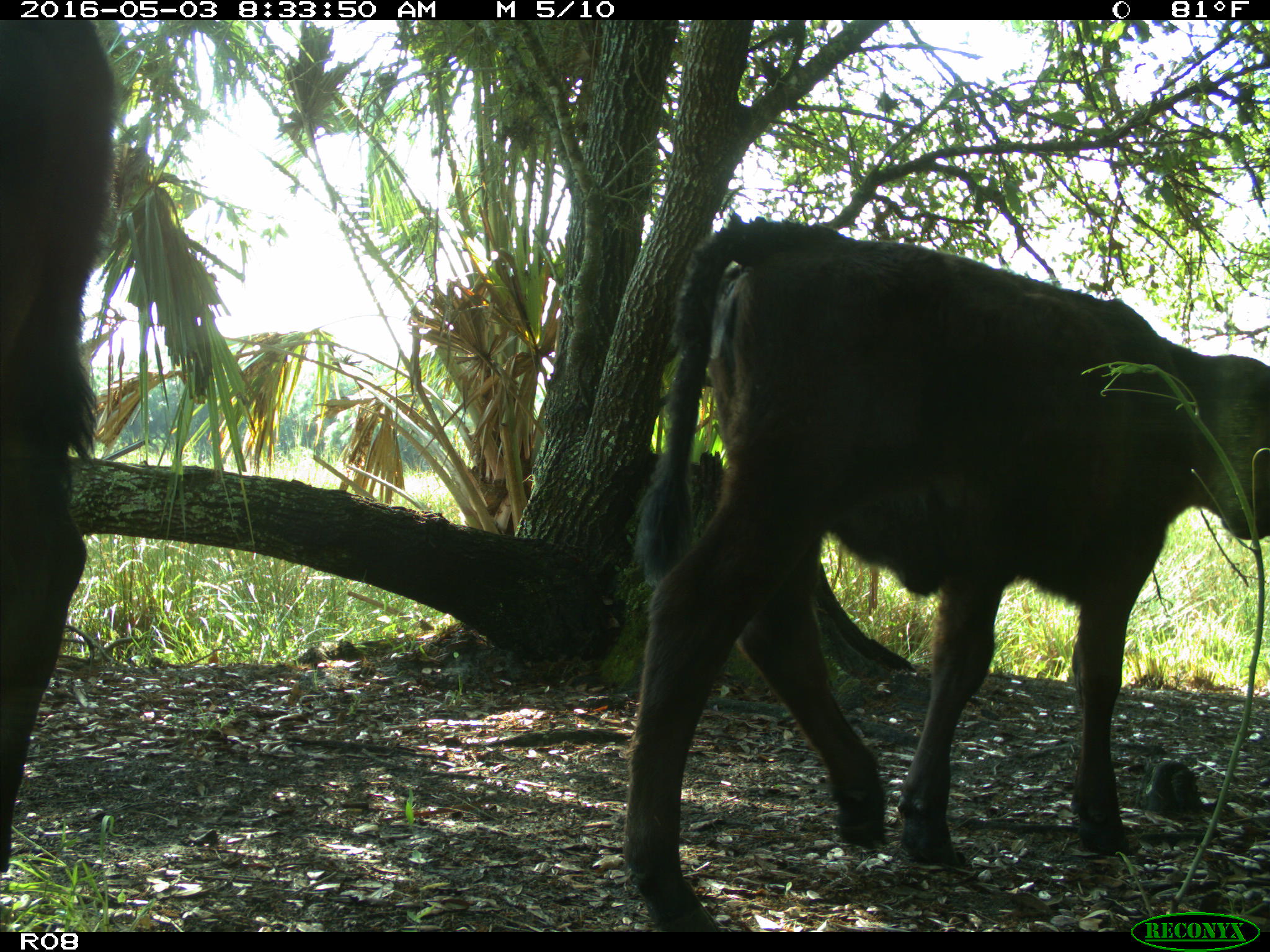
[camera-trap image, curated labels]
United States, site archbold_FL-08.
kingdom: Animalia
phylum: Chordata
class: Mammalia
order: Artiodactyla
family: Bovidae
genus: Bos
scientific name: Bos taurus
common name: domestic cow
Bos taurus (domestic cow).